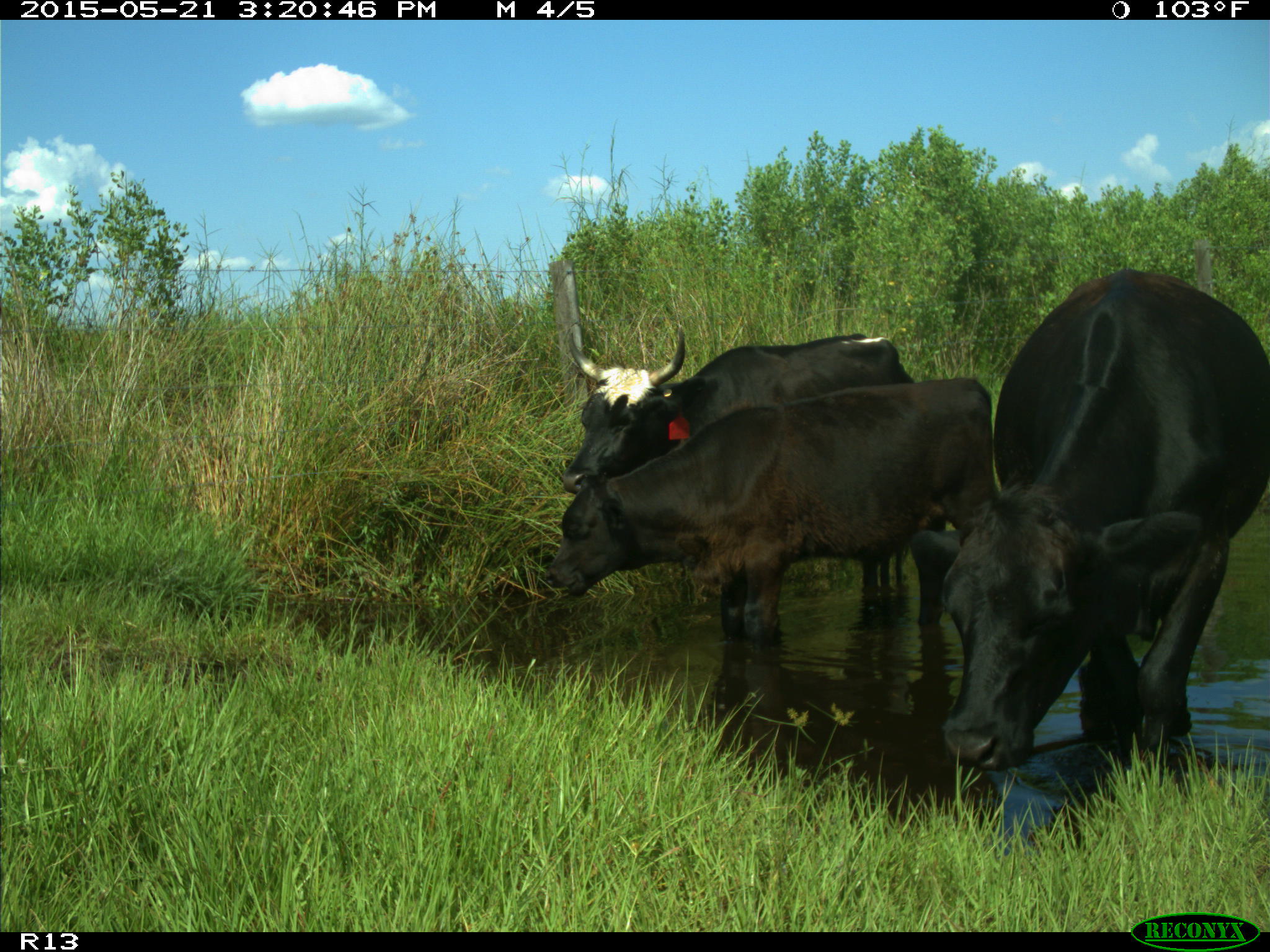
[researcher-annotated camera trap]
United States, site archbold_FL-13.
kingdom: Animalia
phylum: Chordata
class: Mammalia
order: Artiodactyla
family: Bovidae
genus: Bos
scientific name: Bos taurus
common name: domestic cow